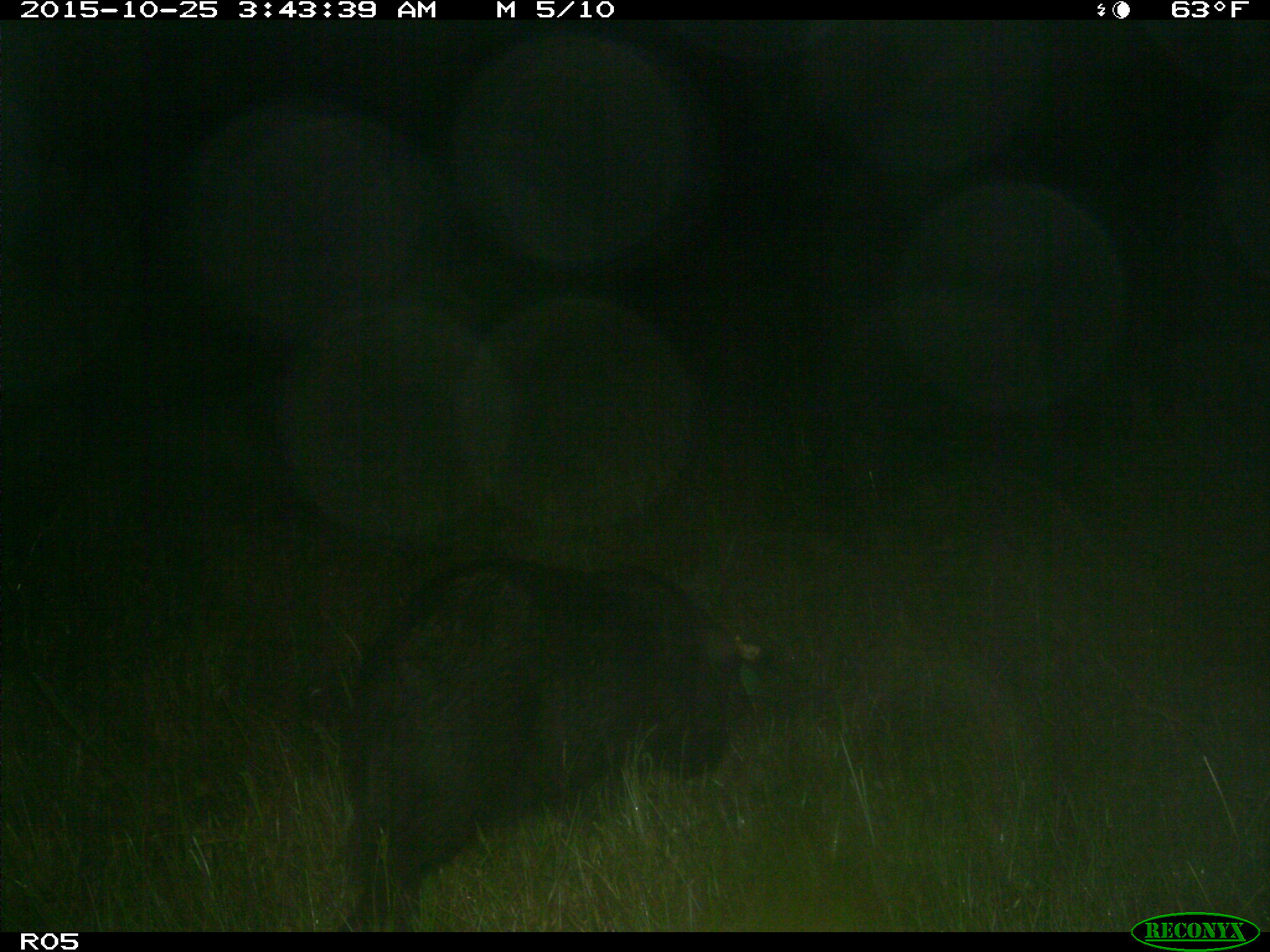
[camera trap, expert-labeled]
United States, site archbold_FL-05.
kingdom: Animalia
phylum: Chordata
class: Mammalia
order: Artiodactyla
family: Suidae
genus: Sus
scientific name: Sus scrofa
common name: wild boar